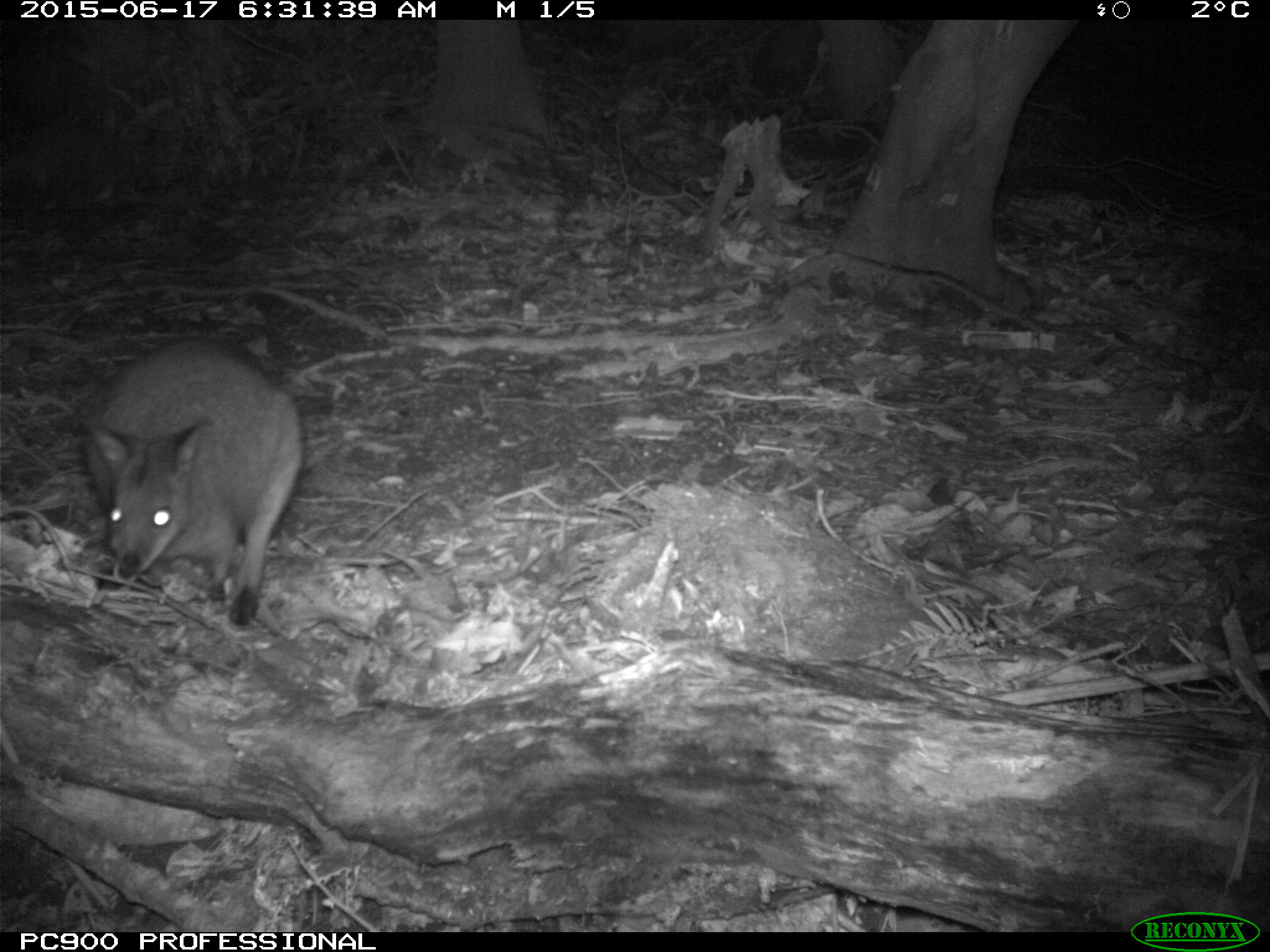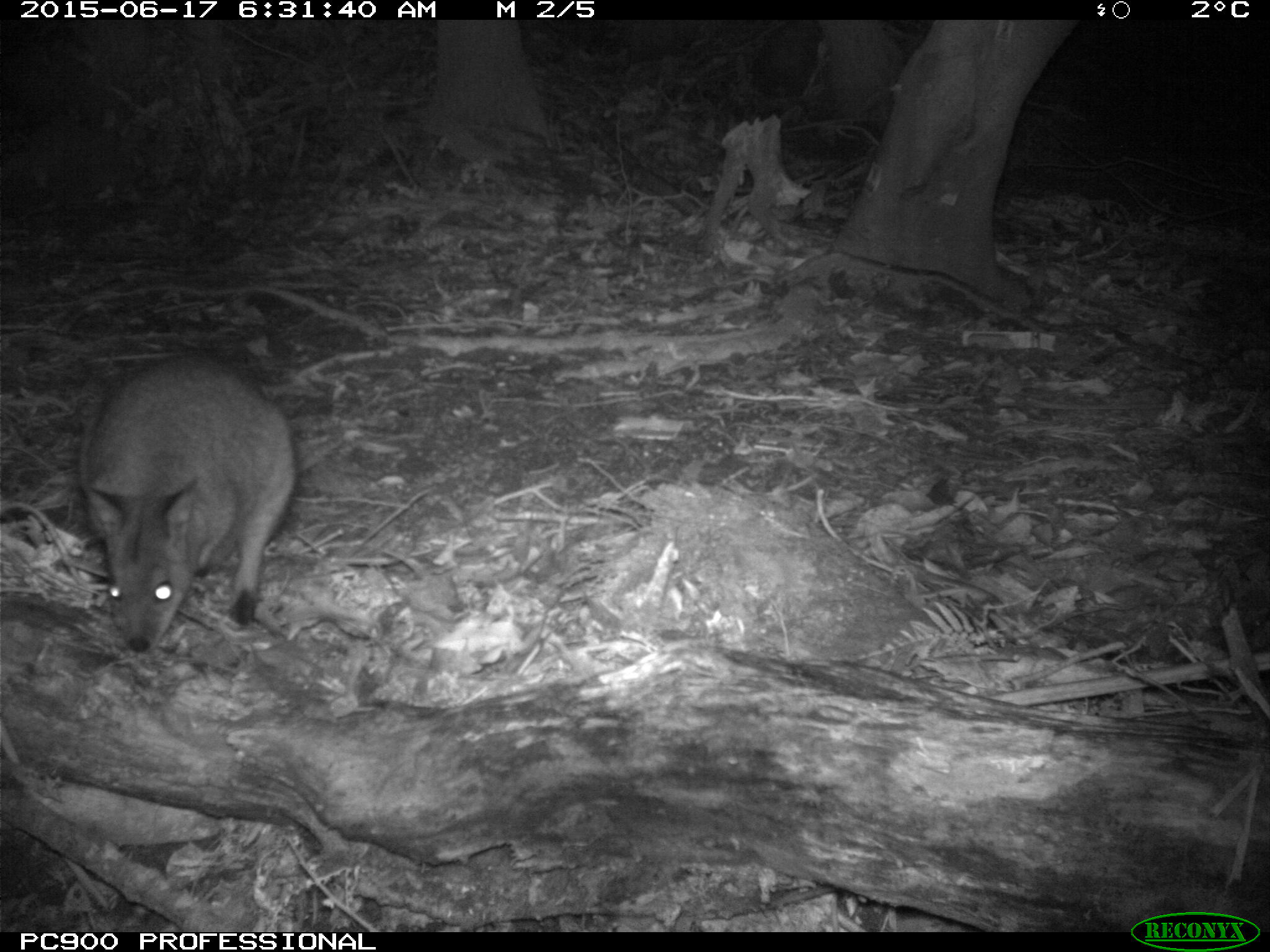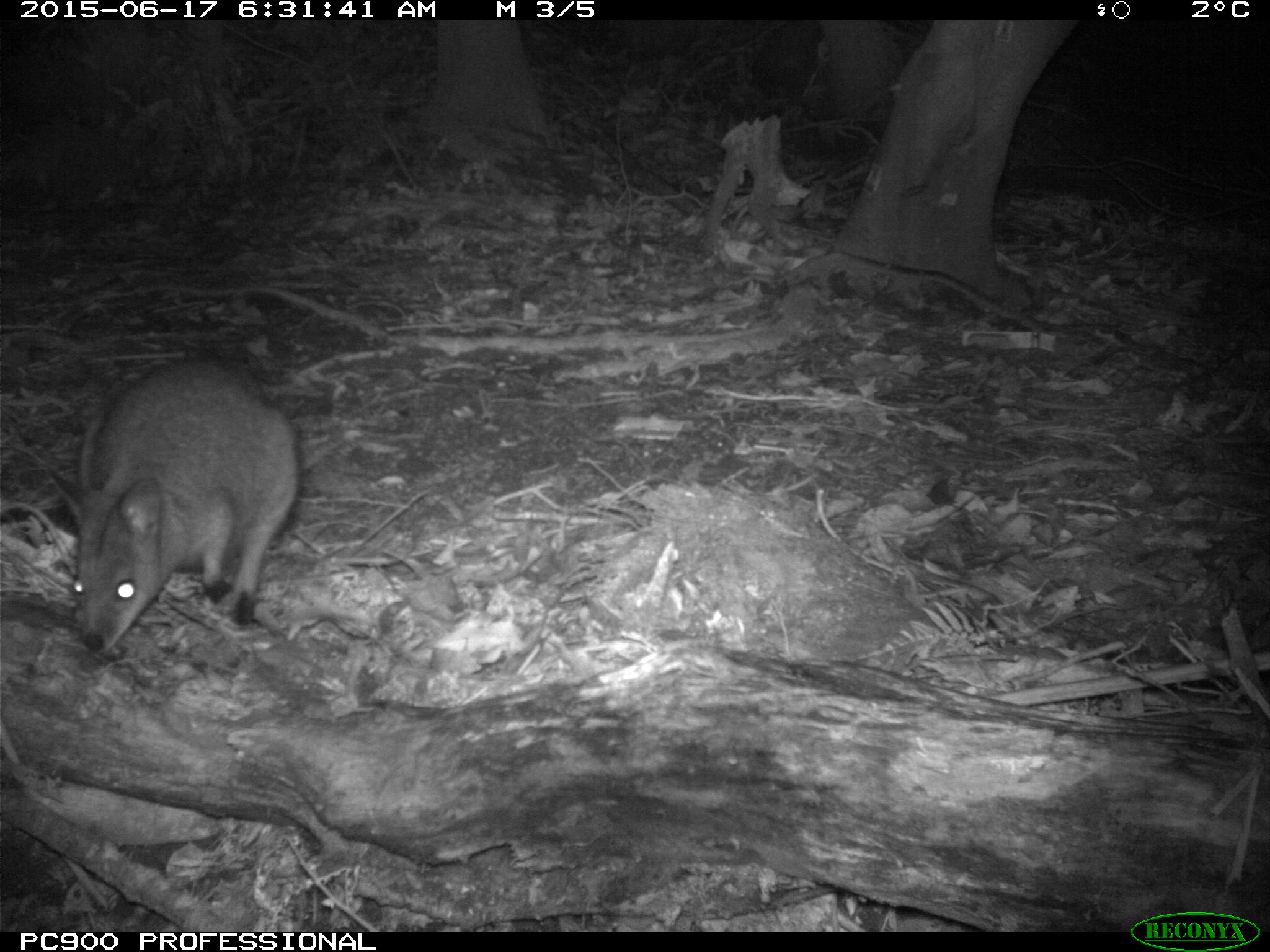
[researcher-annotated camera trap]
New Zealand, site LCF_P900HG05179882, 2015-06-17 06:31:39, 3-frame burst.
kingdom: Animalia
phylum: Chordata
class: Mammalia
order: Diprotodontia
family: Macropodidae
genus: Notamacropus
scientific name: Notamacropus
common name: wallaby